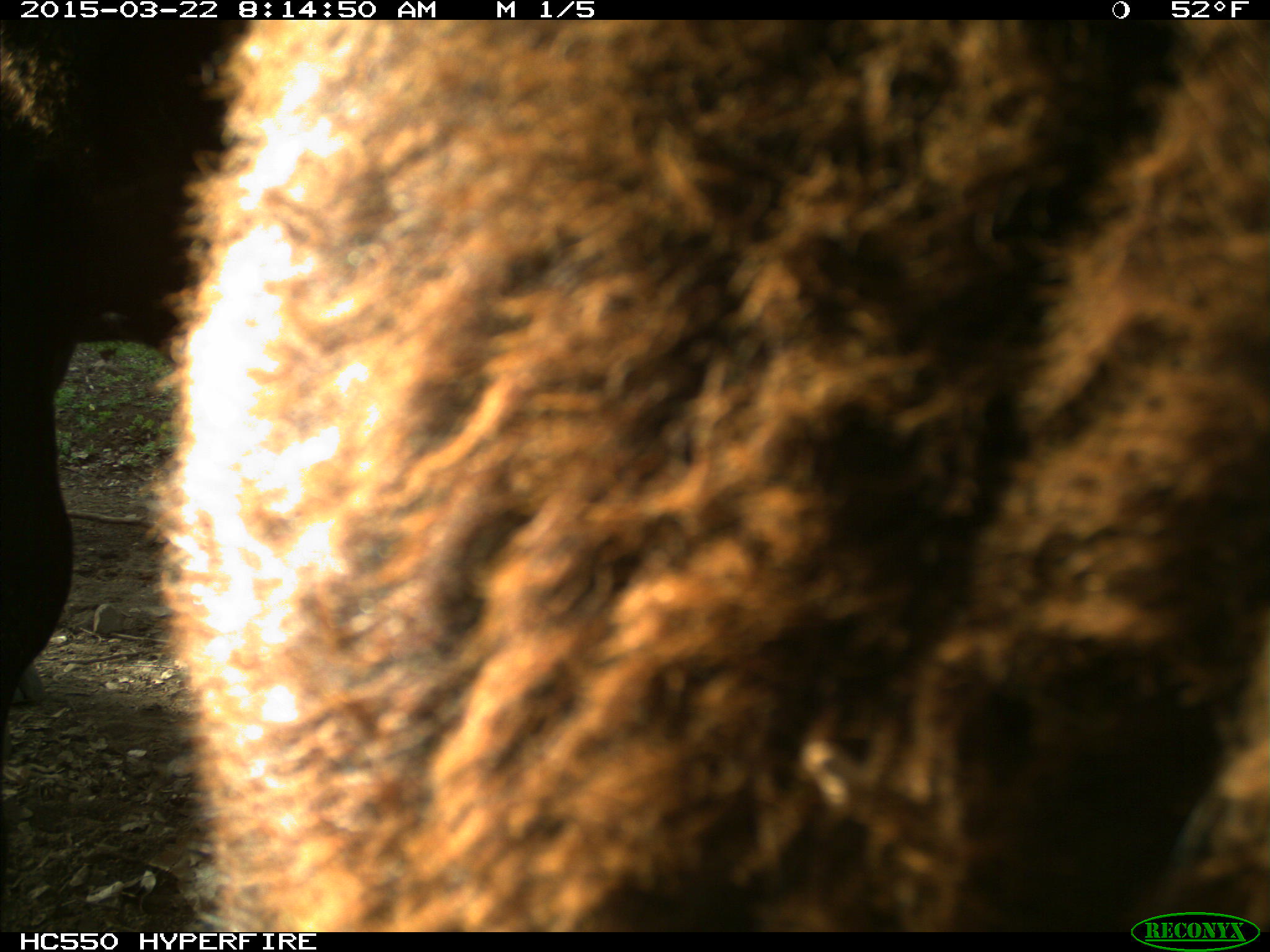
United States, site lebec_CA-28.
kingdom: Animalia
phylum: Chordata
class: Mammalia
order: Artiodactyla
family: Bovidae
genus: Bos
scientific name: Bos taurus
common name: domestic cow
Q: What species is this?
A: Bos taurus (domestic cow).